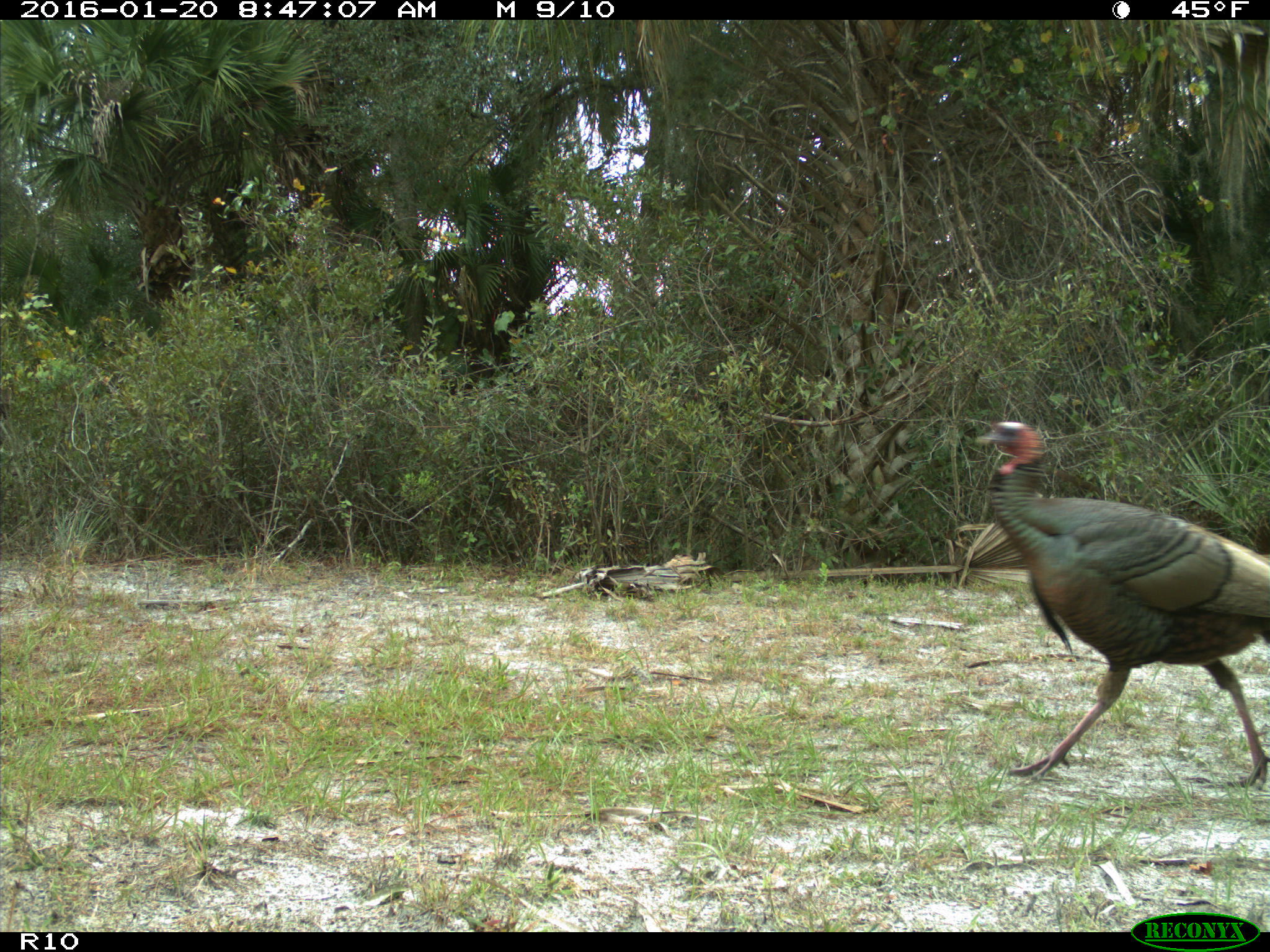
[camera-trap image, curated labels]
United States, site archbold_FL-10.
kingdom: Animalia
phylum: Chordata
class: Aves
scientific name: Aves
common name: birds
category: unidentified bird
Unidentified bird (birds) (Aves).